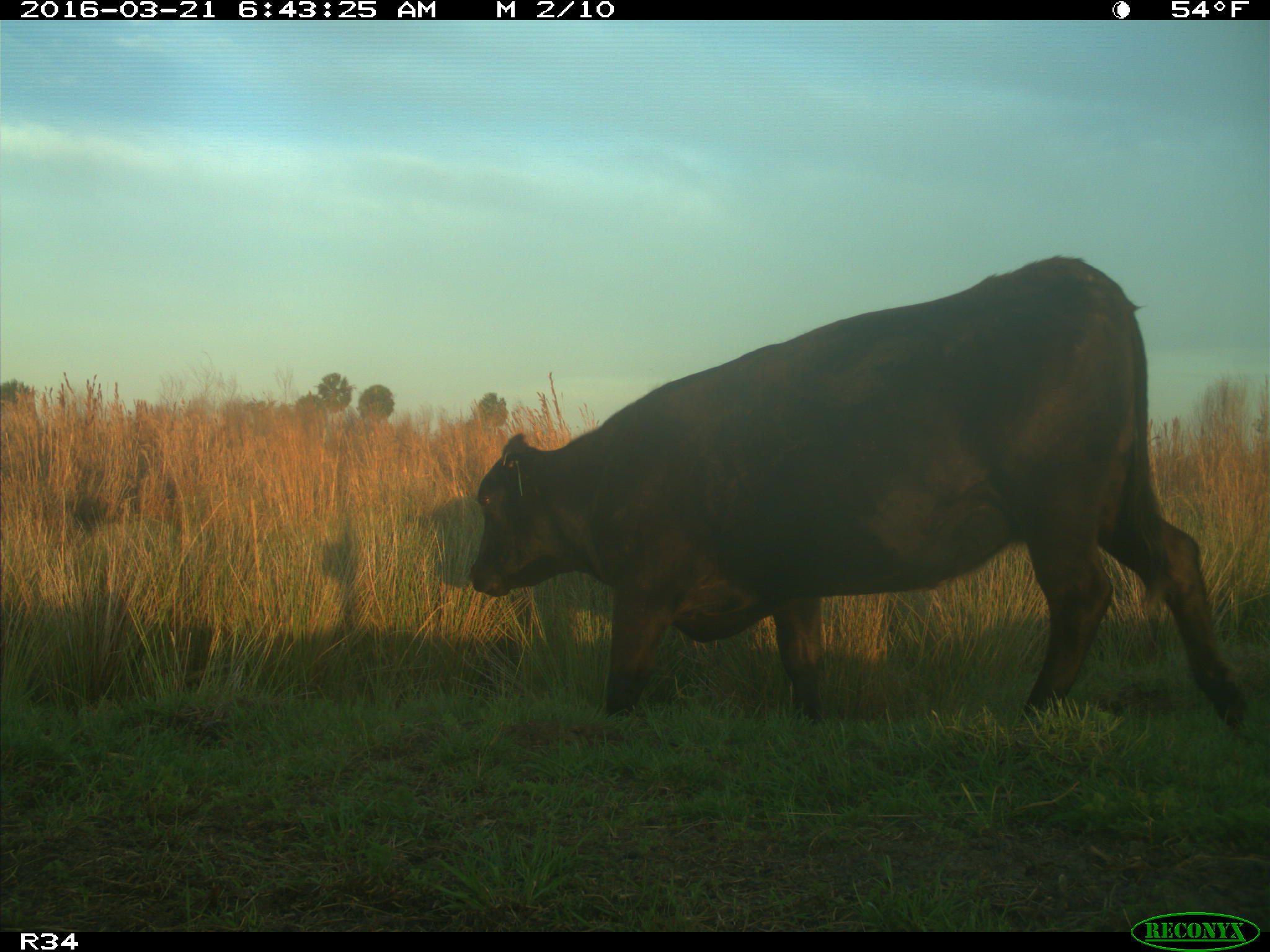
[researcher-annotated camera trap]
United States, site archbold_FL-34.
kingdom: Animalia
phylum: Chordata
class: Mammalia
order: Artiodactyla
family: Bovidae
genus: Bos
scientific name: Bos taurus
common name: domestic cow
Bos taurus (domestic cow).